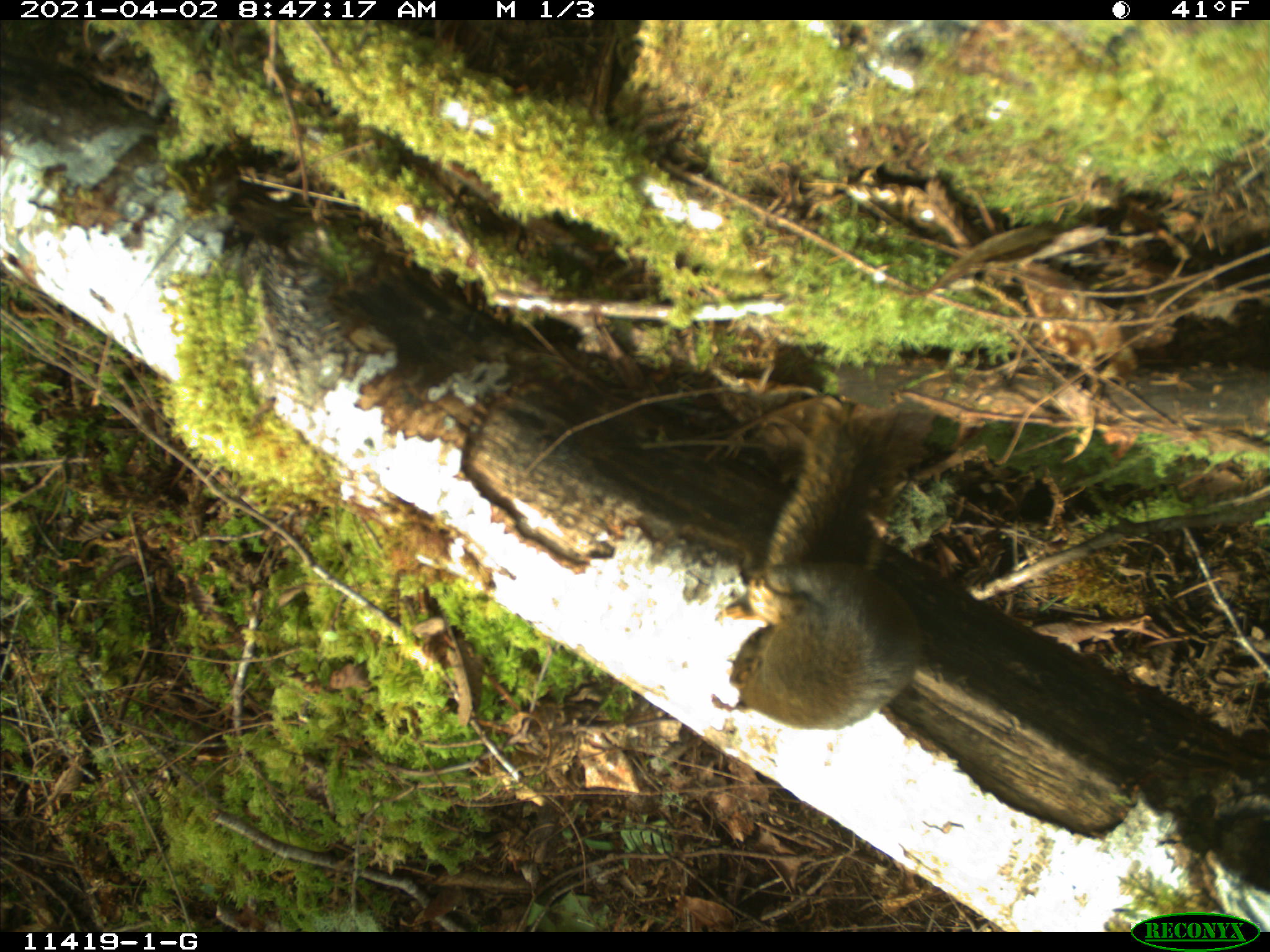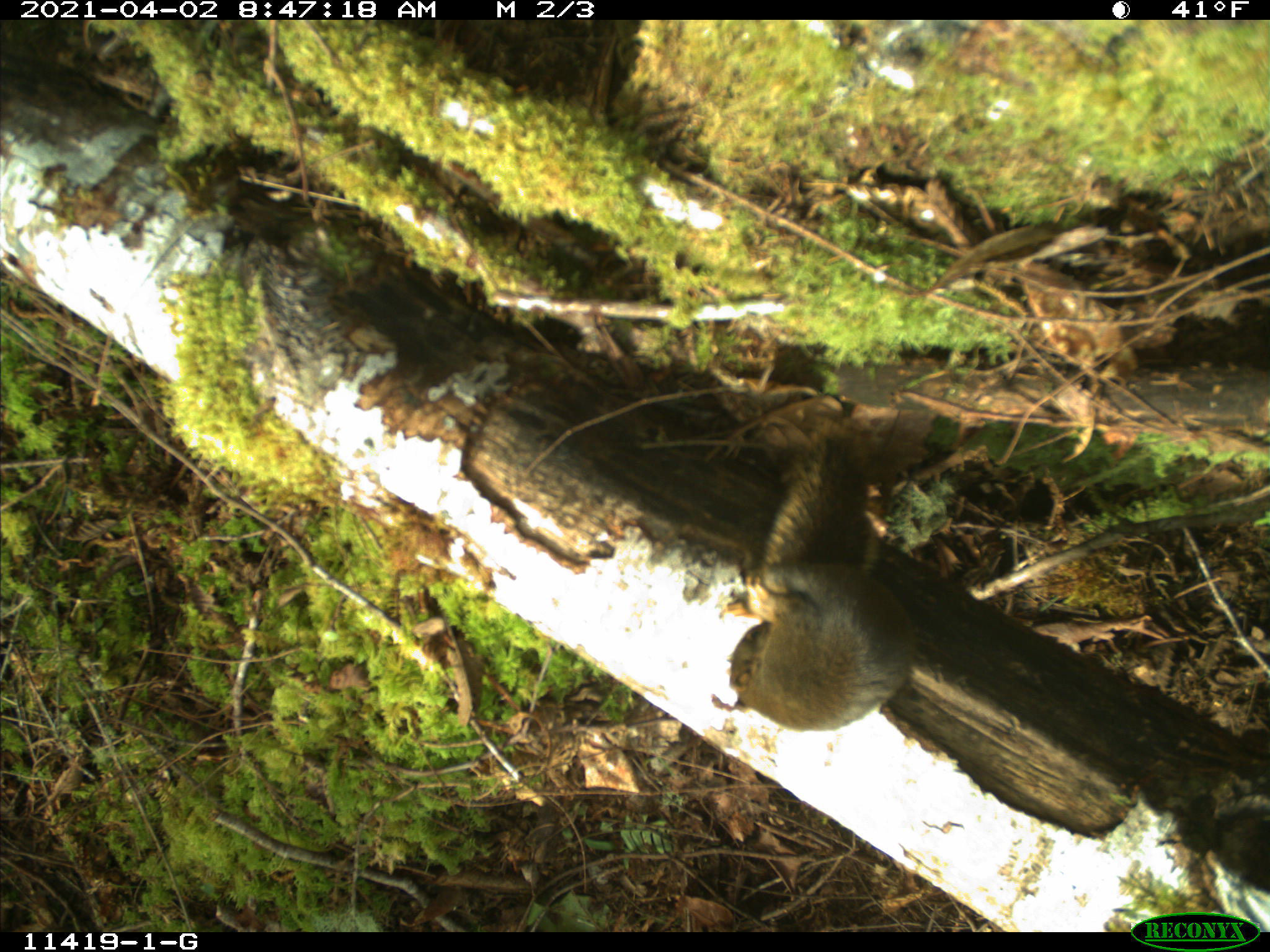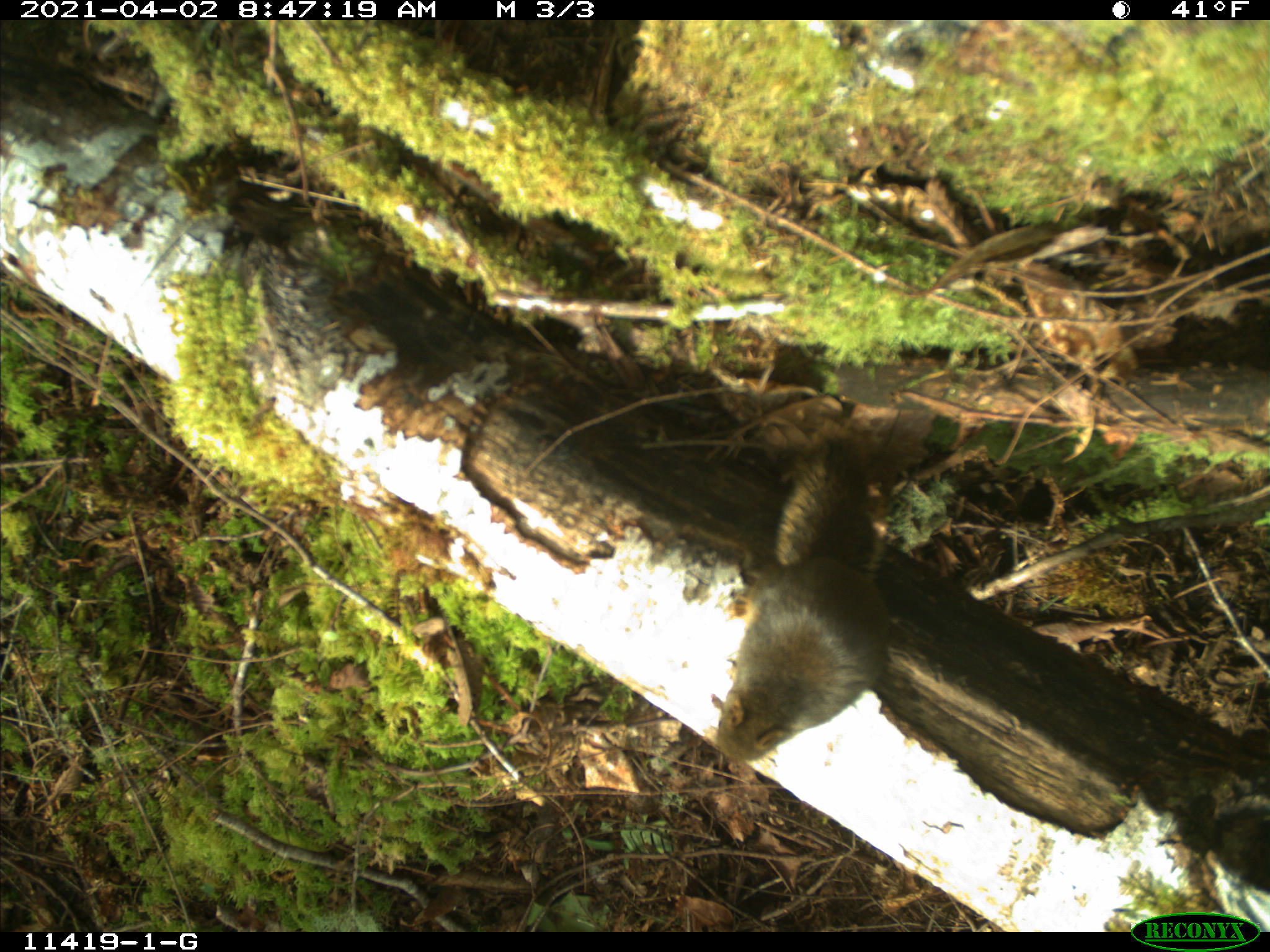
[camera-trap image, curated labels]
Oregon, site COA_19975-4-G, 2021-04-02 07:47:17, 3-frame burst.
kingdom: Animalia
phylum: Chordata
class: Mammalia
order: Rodentia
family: Sciuridae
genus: Tamiasciurus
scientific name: Tamiasciurus douglasii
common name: douglas squirrel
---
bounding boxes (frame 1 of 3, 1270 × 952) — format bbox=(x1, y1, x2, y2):
douglas squirrel: bbox=(725, 392, 936, 732)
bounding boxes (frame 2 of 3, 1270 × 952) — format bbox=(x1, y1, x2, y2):
douglas squirrel: bbox=(722, 431, 933, 732)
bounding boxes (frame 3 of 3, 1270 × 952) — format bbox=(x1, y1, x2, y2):
douglas squirrel: bbox=(712, 437, 898, 770)